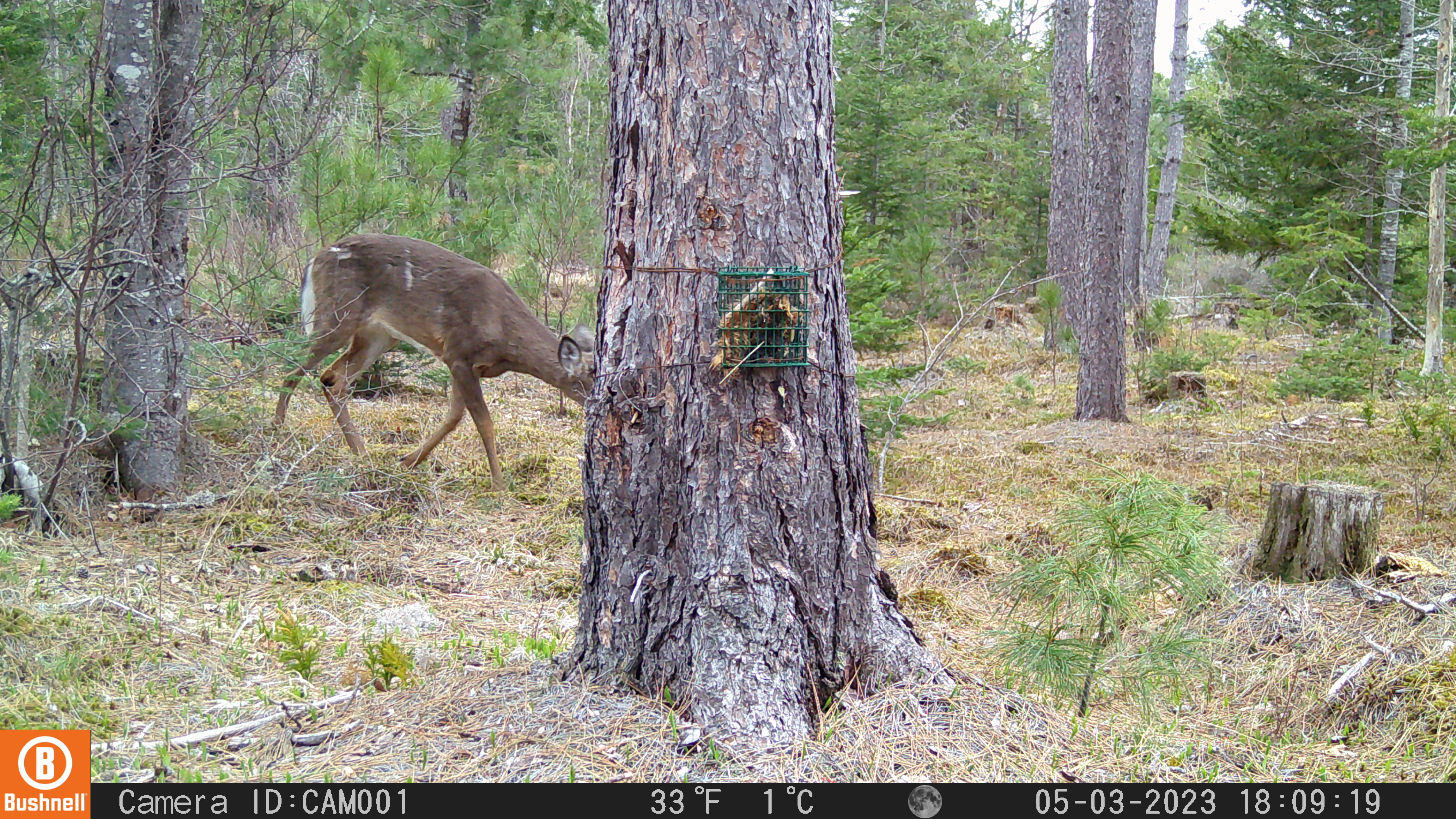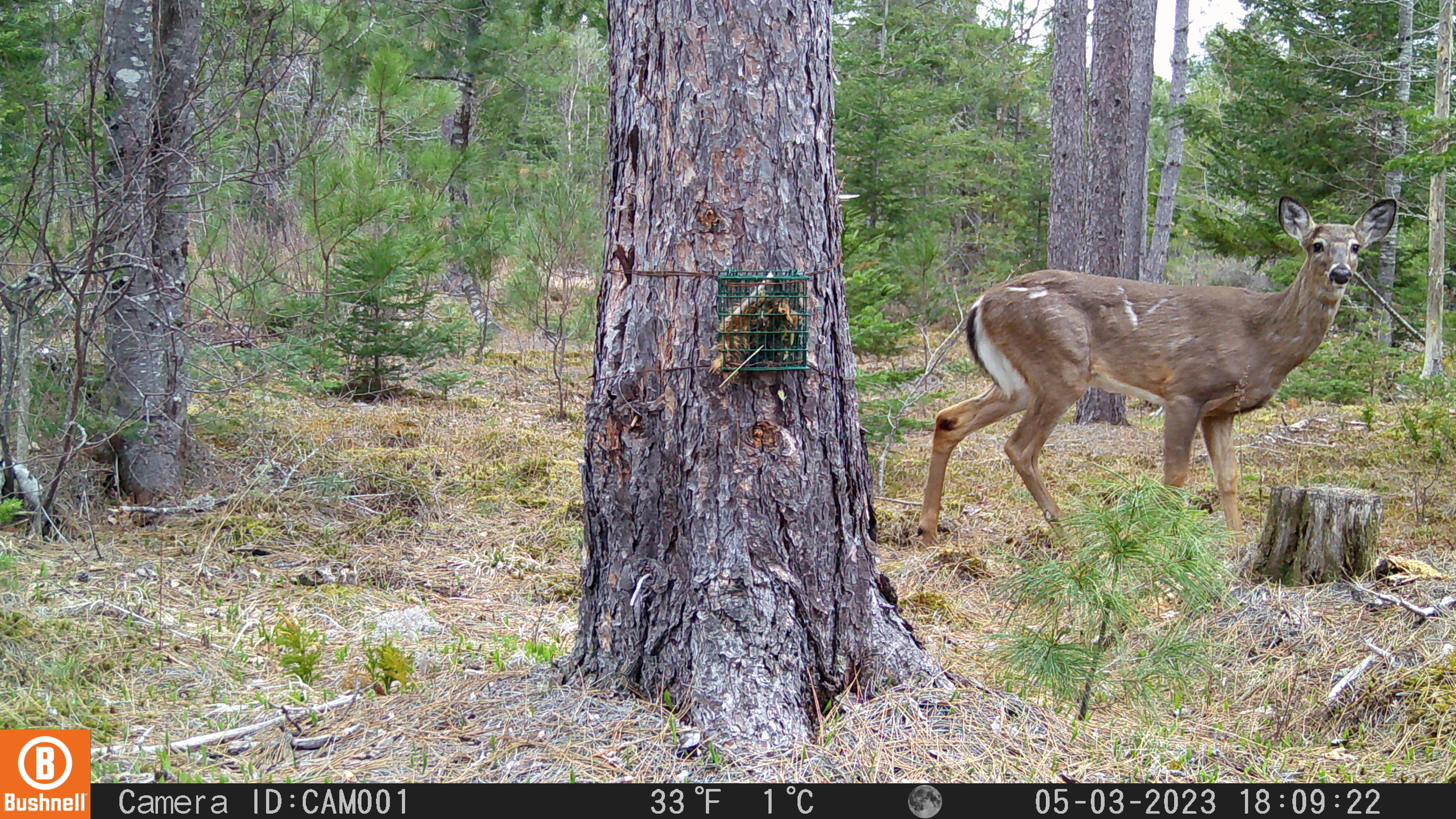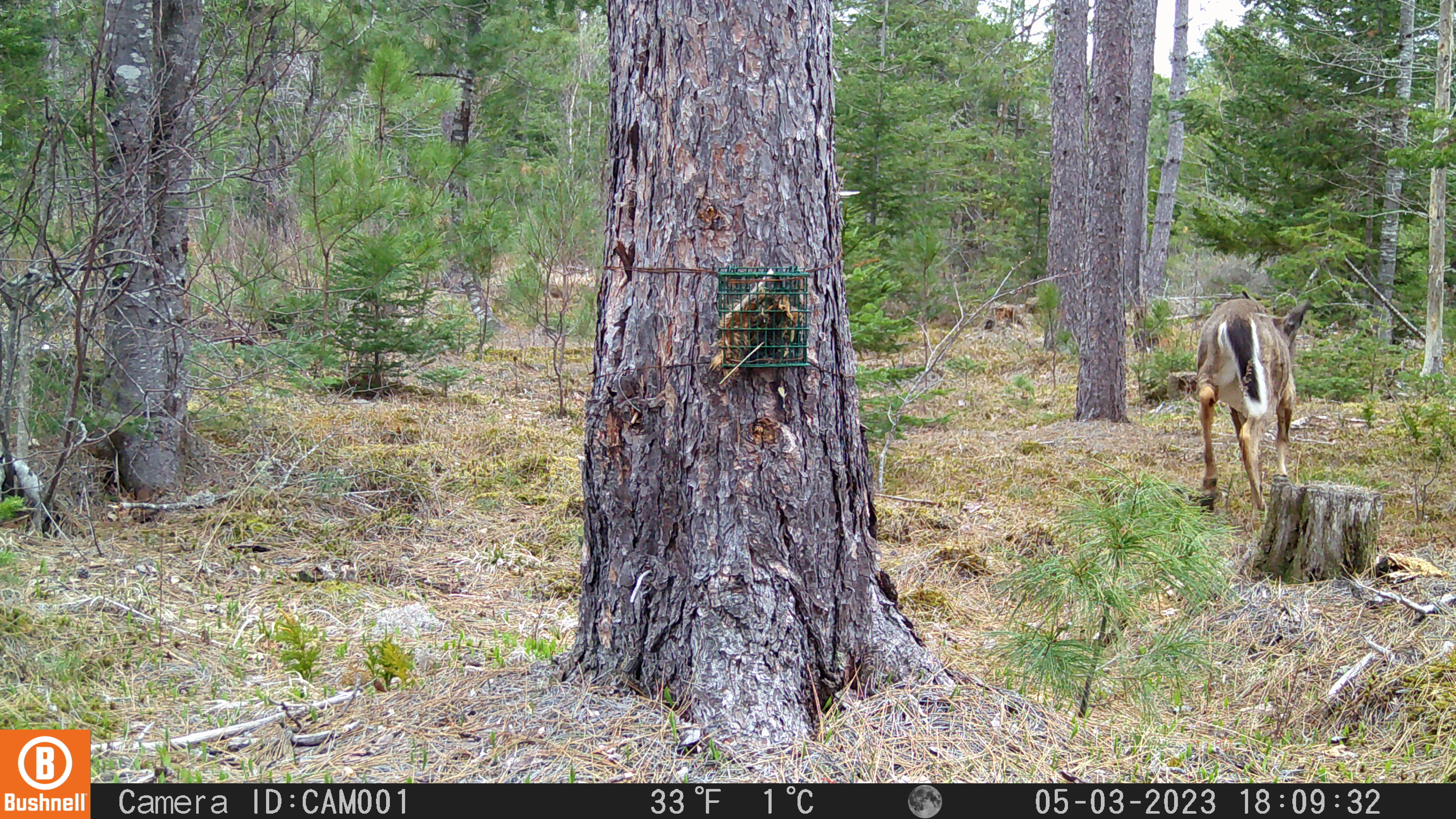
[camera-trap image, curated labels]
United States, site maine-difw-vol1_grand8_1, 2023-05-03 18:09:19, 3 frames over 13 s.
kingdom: Animalia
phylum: Chordata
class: Mammalia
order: Artiodactyla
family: Cervidae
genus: Odocoileus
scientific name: Odocoileus virginianus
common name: white-tailed deer